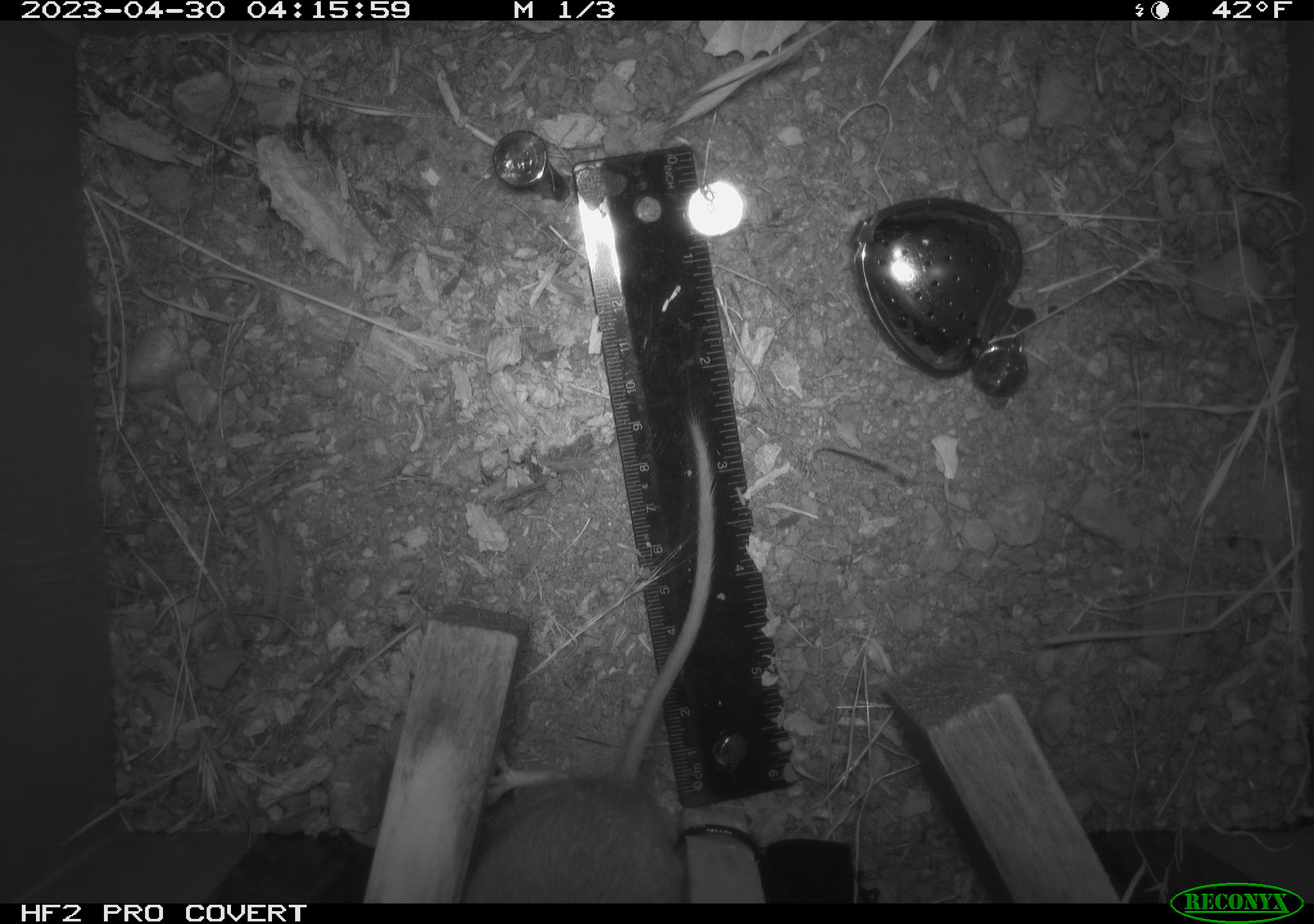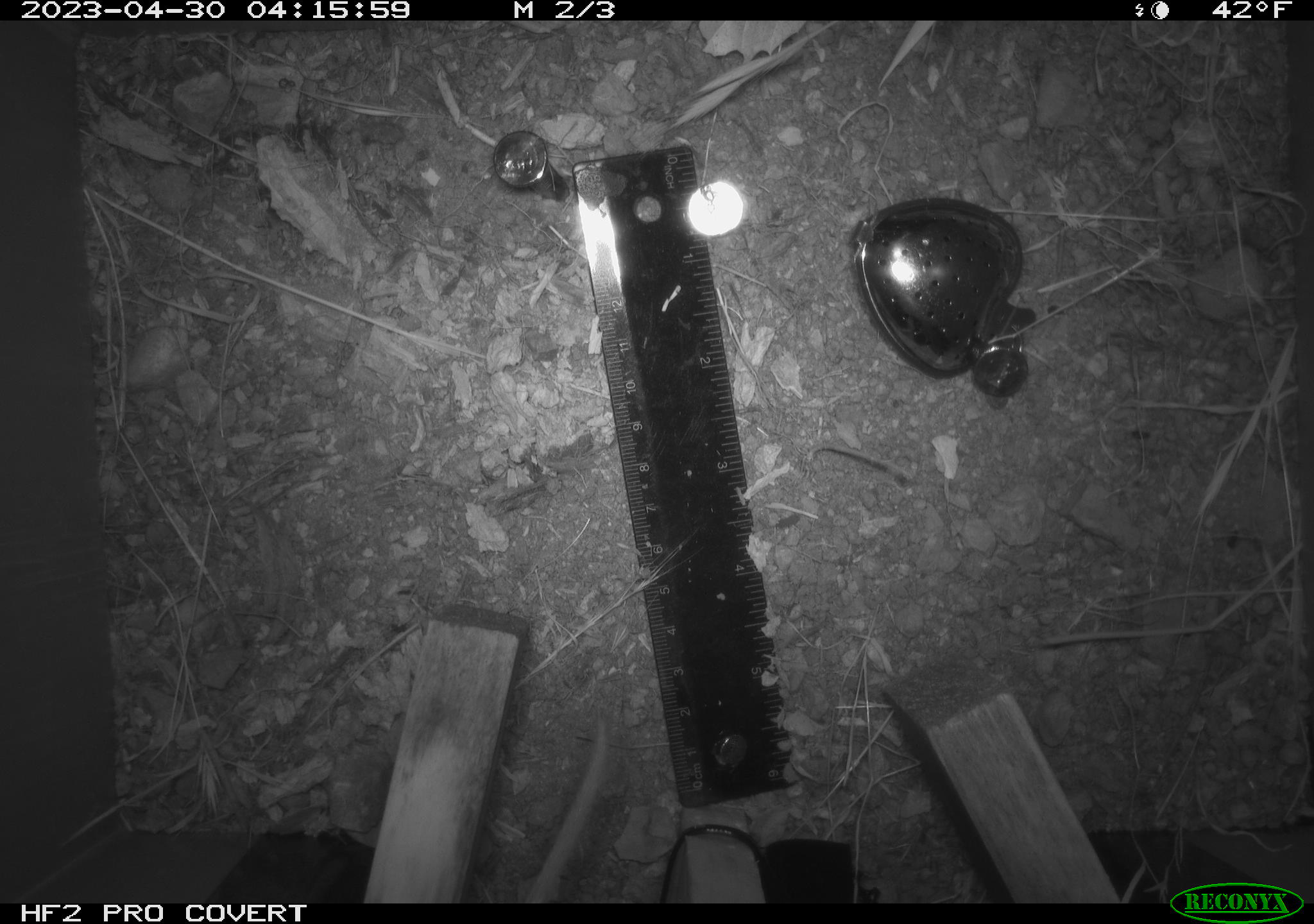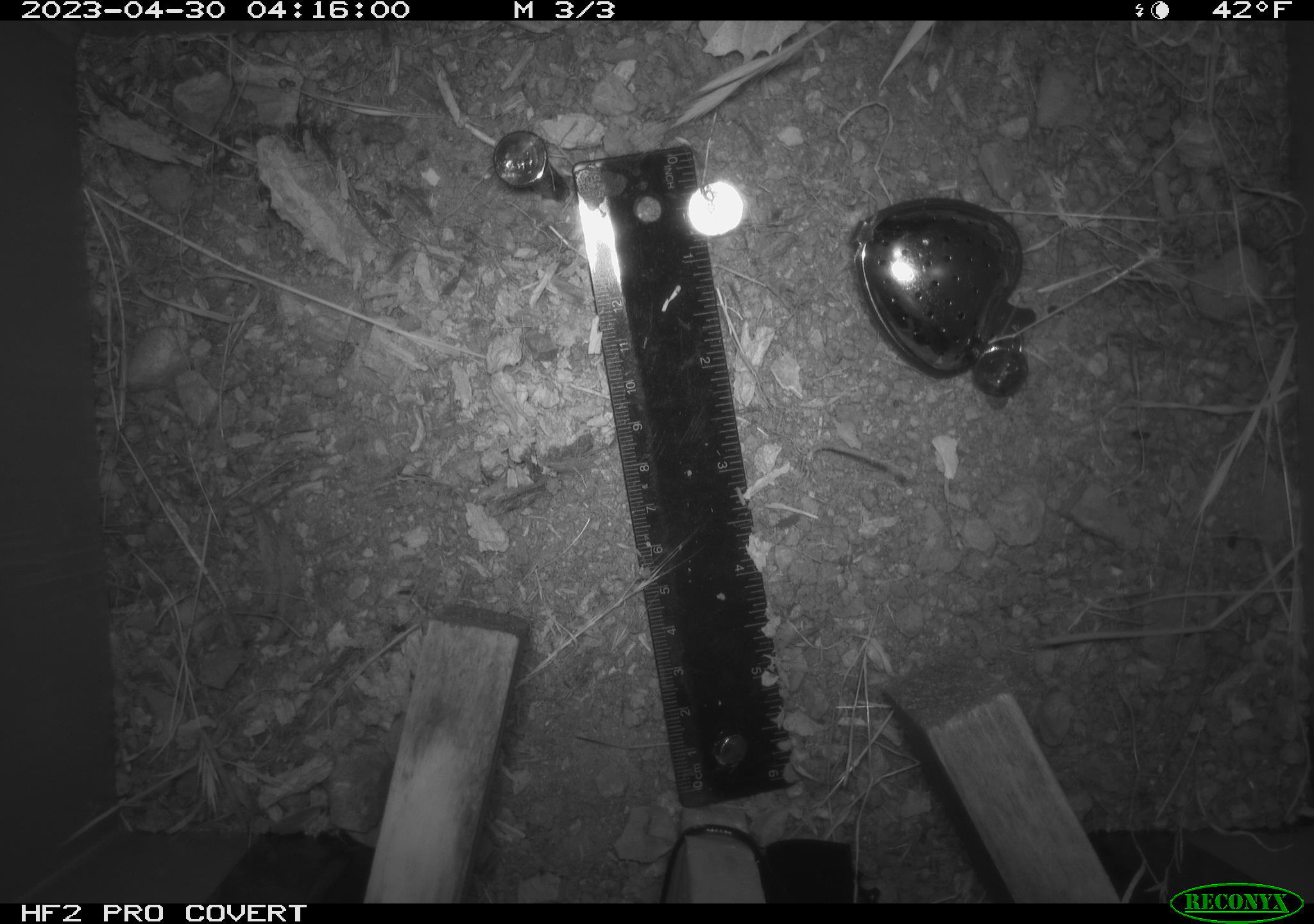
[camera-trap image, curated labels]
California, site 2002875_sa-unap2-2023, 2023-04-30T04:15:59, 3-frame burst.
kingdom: Animalia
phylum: Chordata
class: Mammalia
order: Rodentia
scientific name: Rodentia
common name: mouse species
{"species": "mouse species (Rodentia)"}